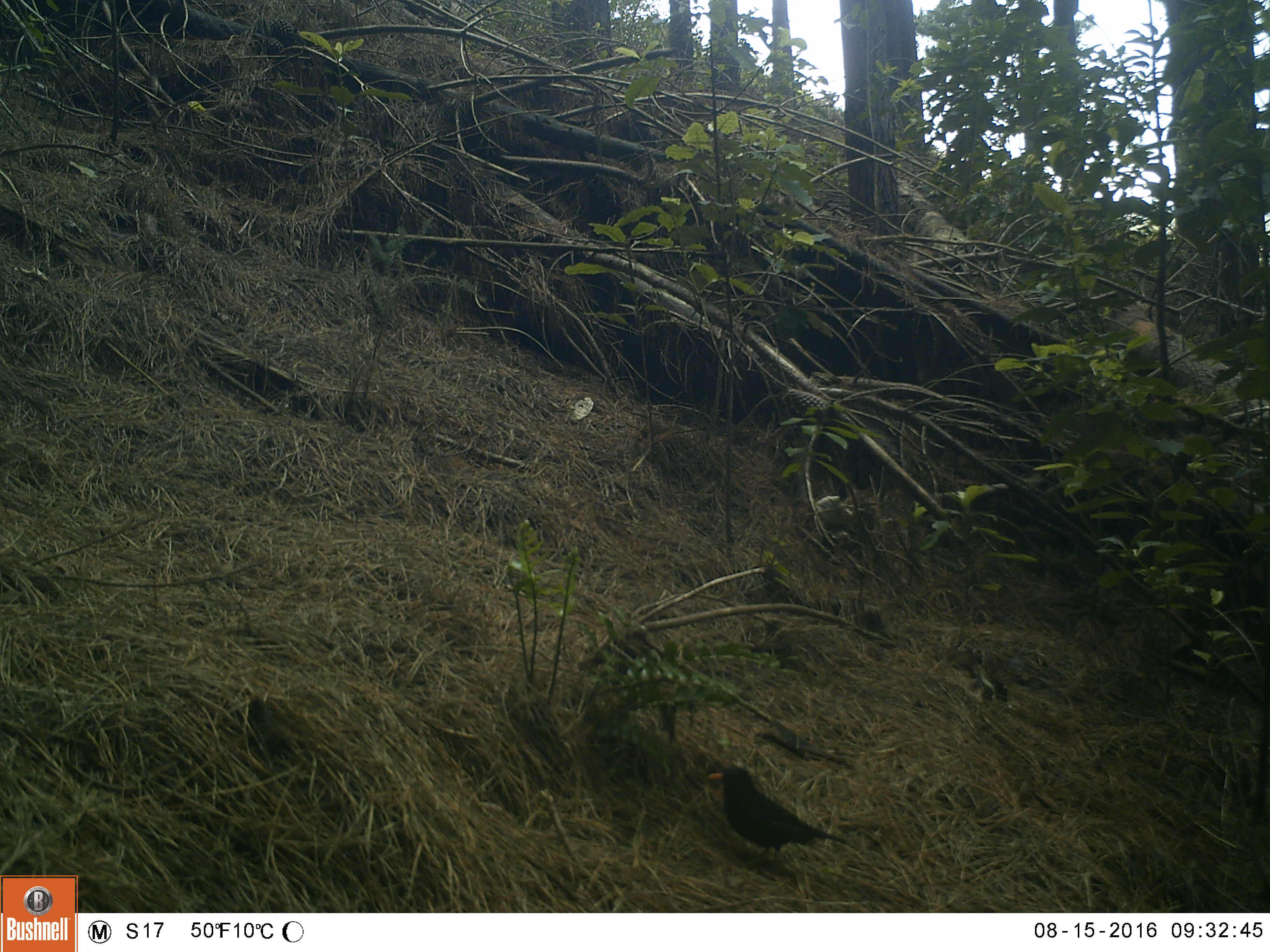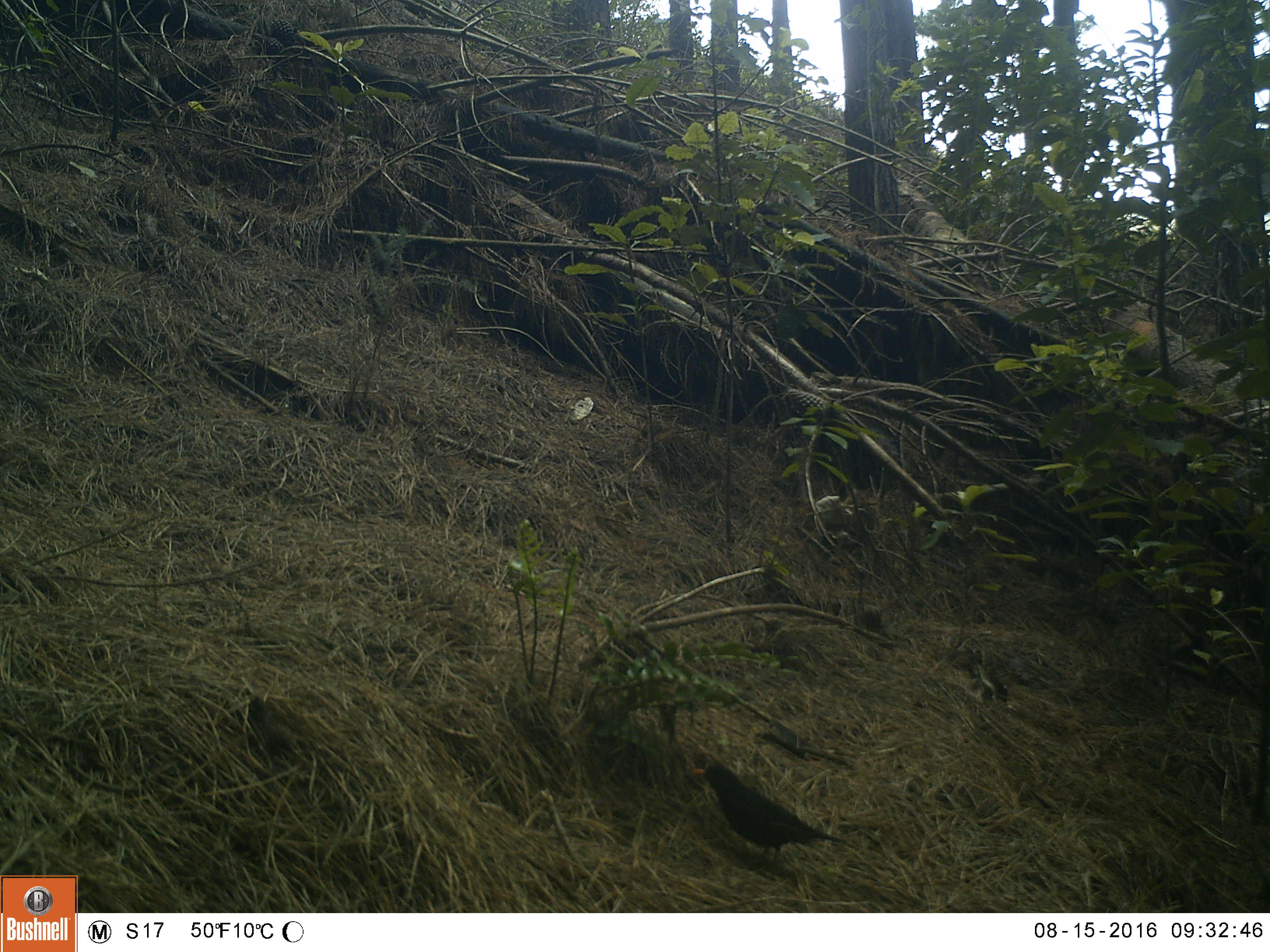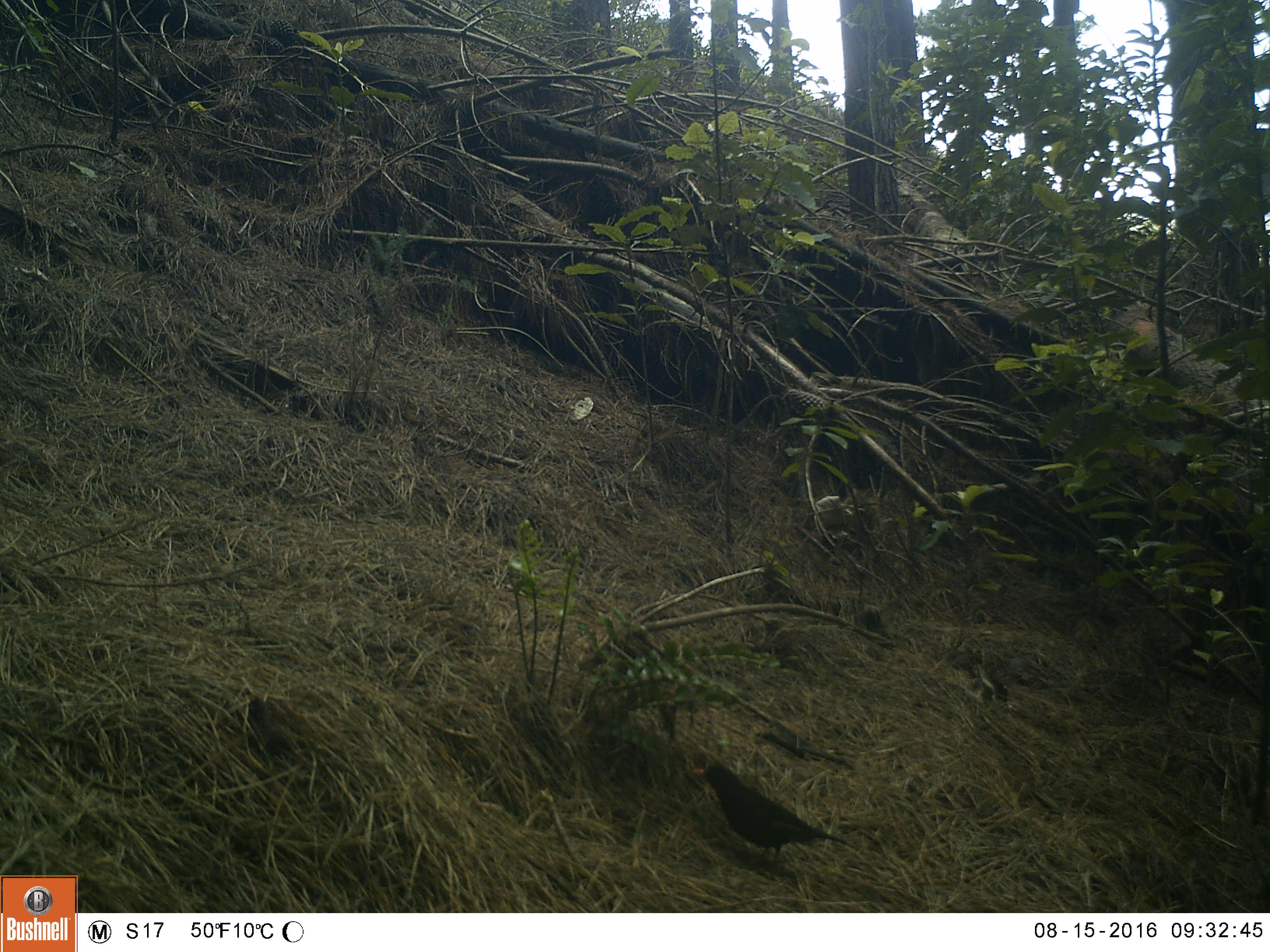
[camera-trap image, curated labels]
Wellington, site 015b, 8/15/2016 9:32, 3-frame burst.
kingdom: Animalia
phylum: Chordata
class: Aves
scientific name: Aves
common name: bird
Bird (Aves).